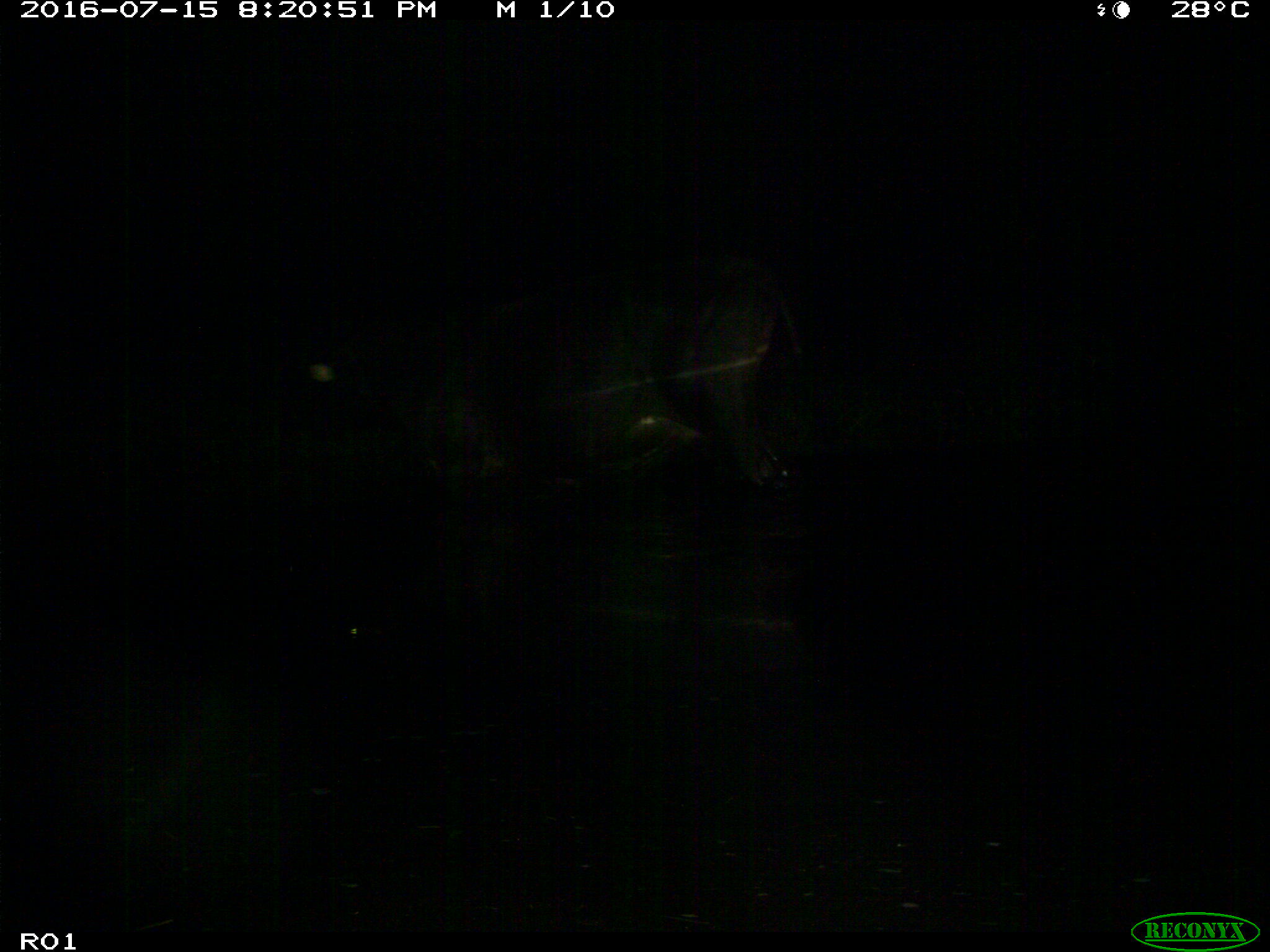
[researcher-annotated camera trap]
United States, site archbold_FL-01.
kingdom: Animalia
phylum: Chordata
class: Mammalia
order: Artiodactyla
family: Bovidae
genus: Bos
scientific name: Bos taurus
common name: domestic cow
Bos taurus (domestic cow).